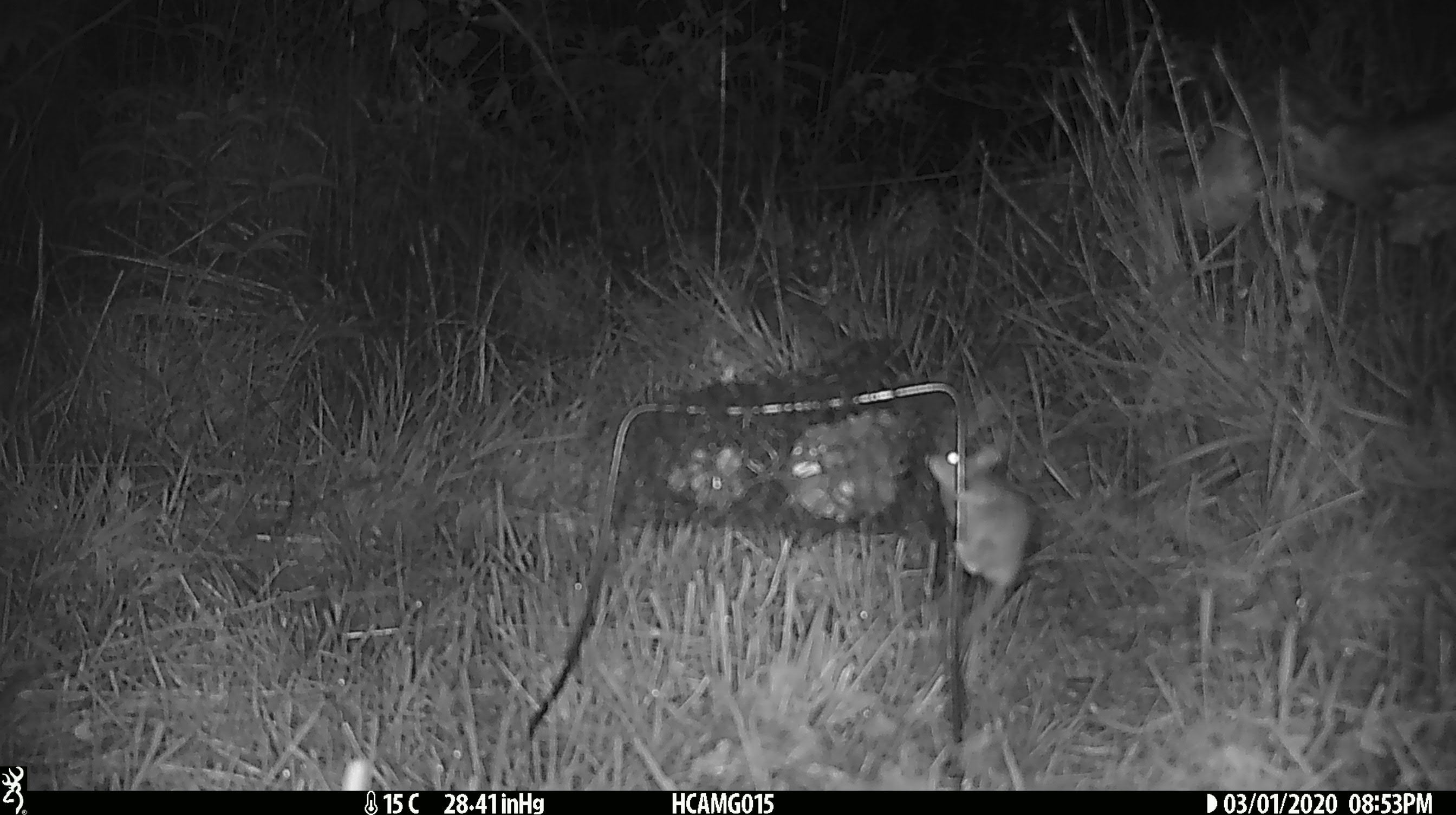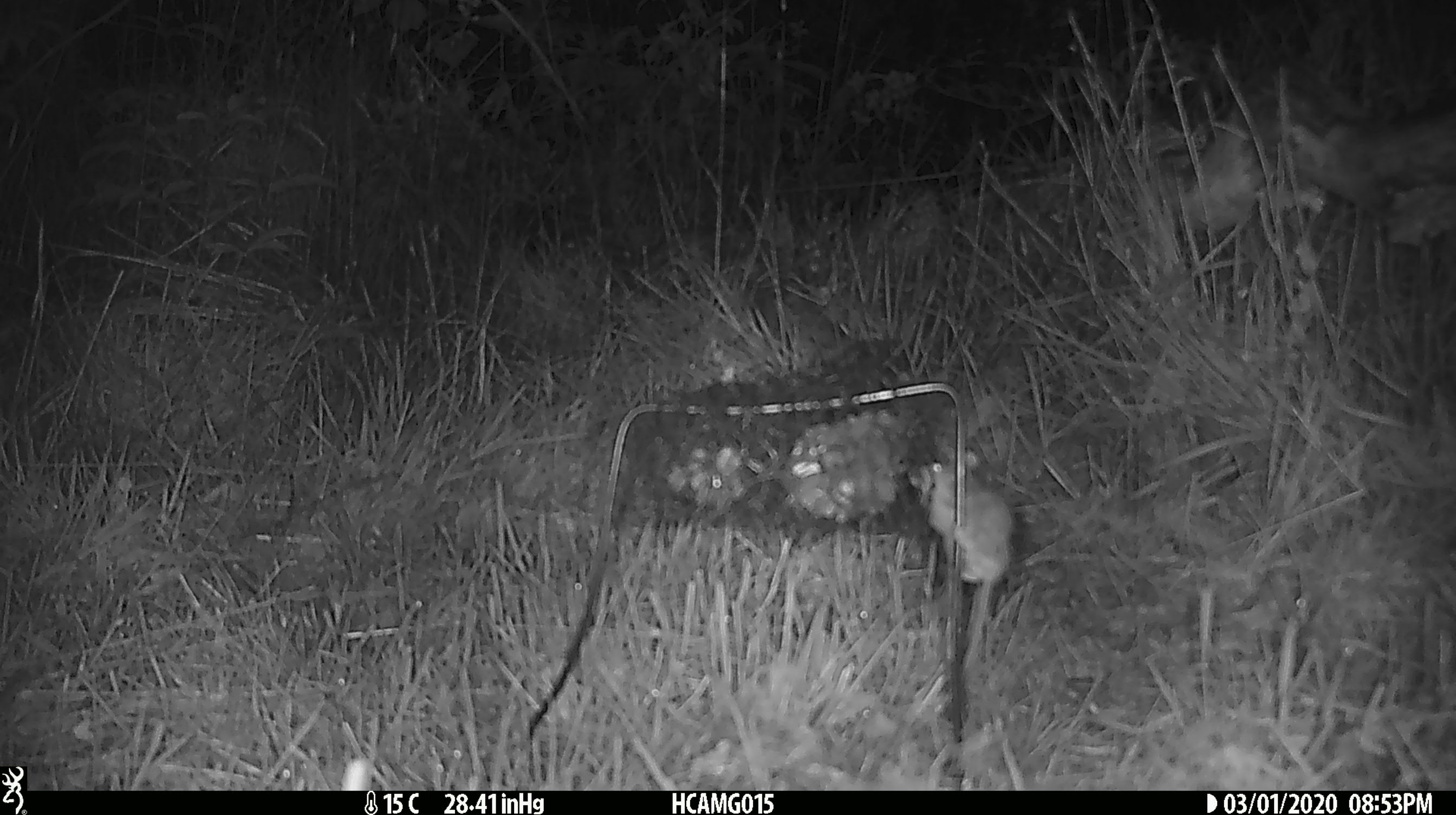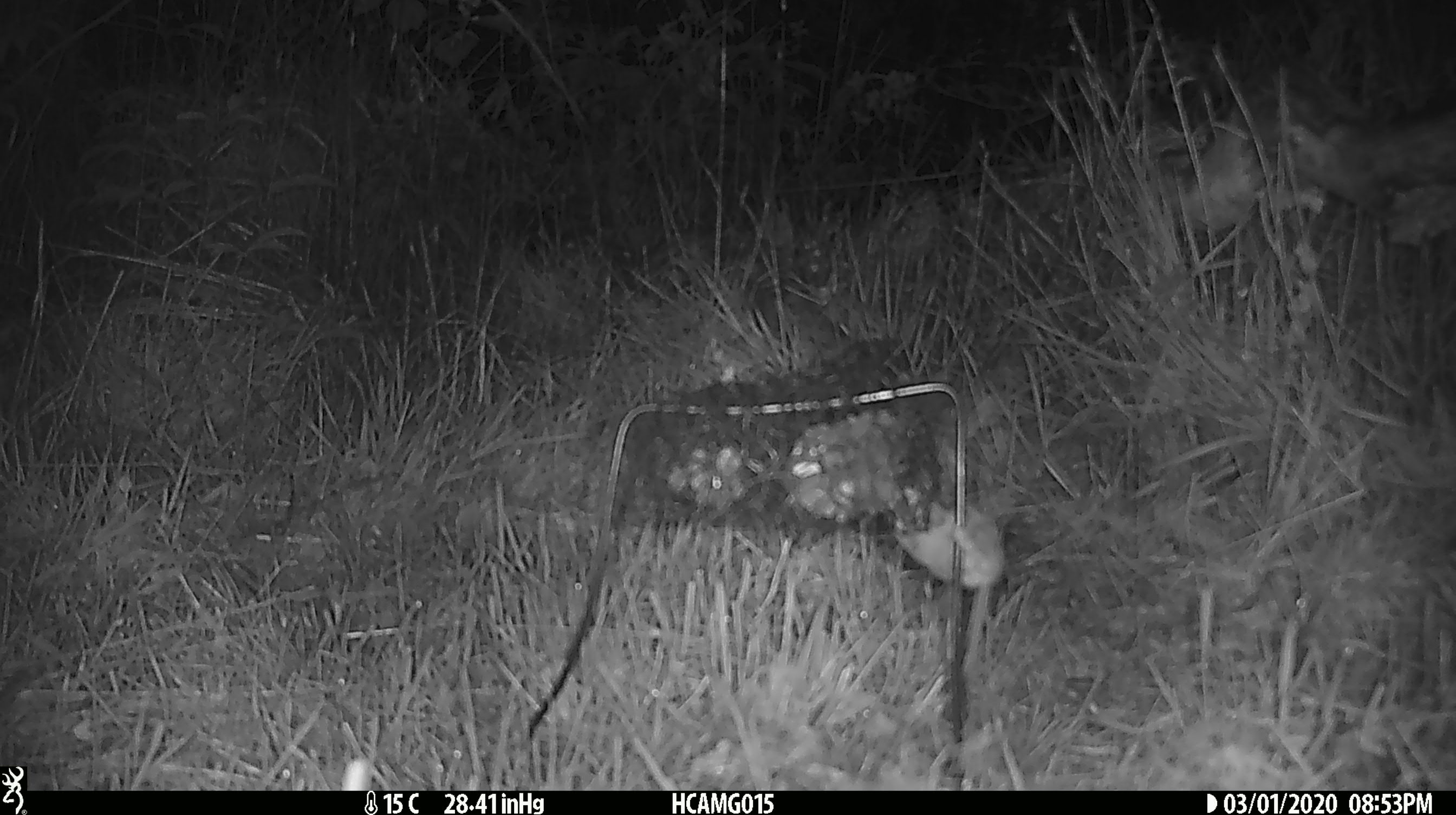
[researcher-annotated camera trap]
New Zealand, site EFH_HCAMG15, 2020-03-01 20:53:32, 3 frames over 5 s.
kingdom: Animalia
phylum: Chordata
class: Mammalia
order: Rodentia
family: Muridae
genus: Mus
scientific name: Mus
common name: mouse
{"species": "mouse (Mus)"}